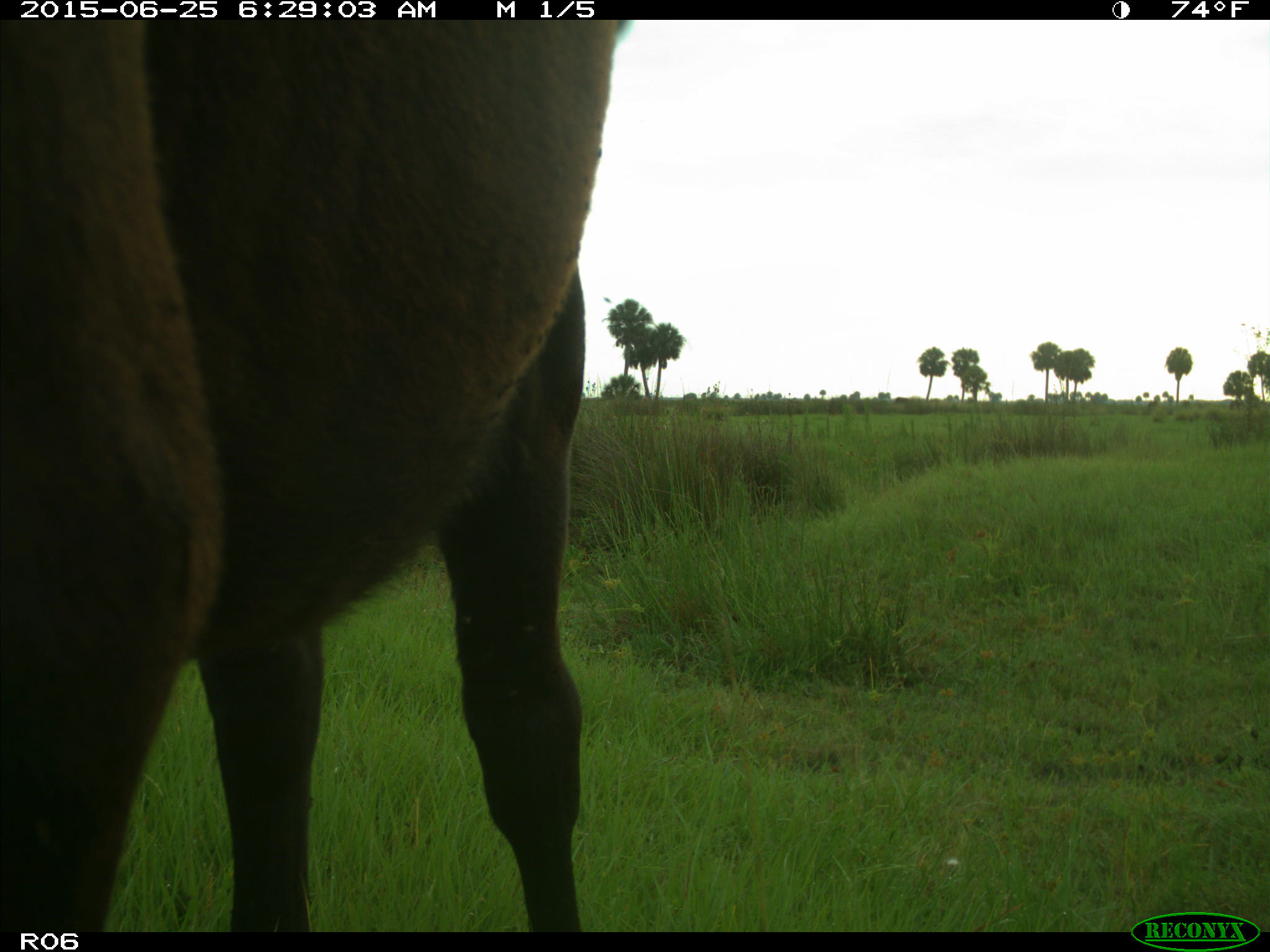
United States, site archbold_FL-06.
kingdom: Animalia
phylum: Chordata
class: Mammalia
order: Artiodactyla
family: Bovidae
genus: Bos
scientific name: Bos taurus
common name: domestic cow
Bos taurus (domestic cow).